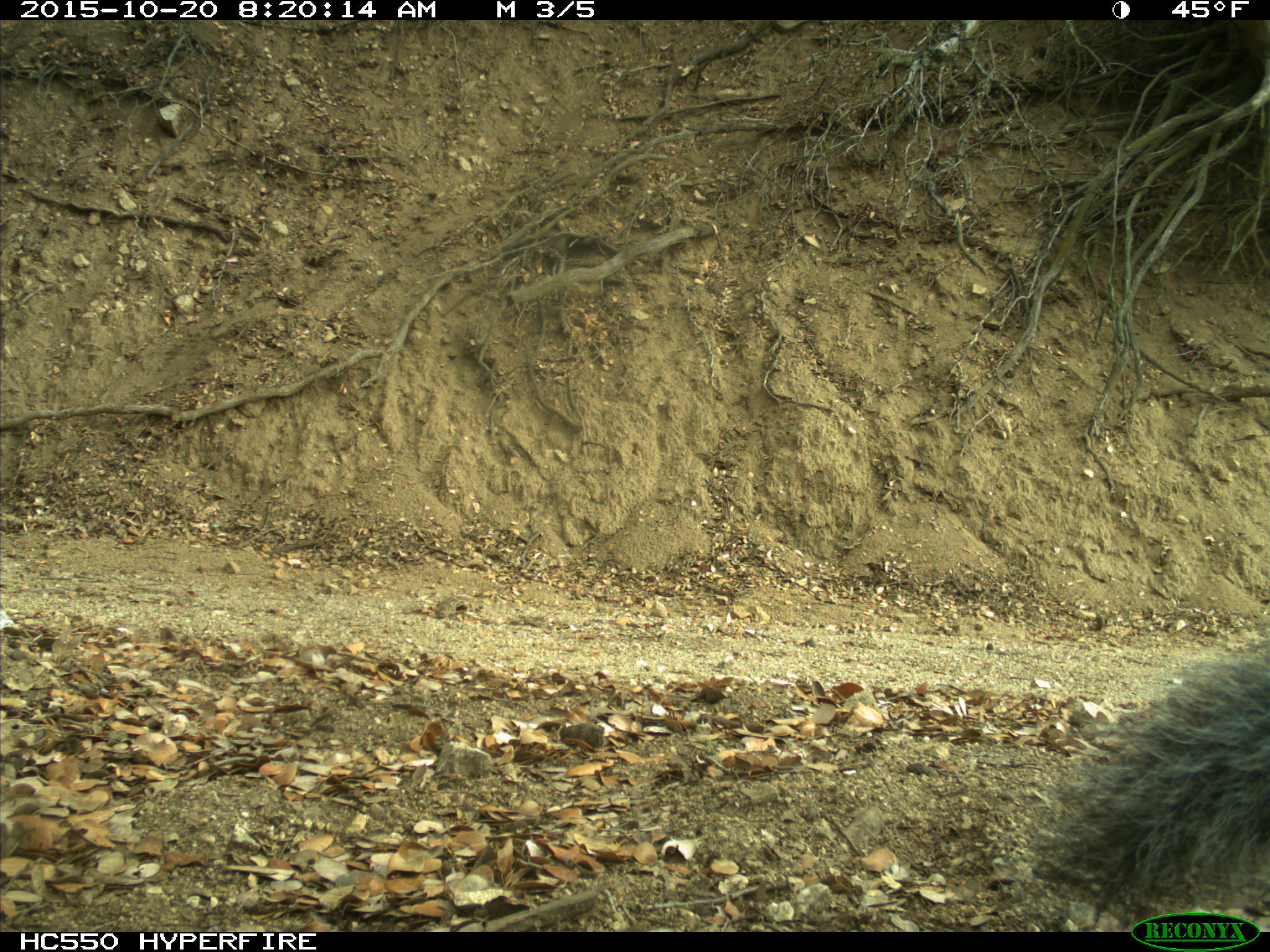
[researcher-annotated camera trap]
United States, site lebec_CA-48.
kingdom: Animalia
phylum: Chordata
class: Mammalia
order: Rodentia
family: Sciuridae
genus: Sciurus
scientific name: Sciurus carolinensis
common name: eastern gray squirrel